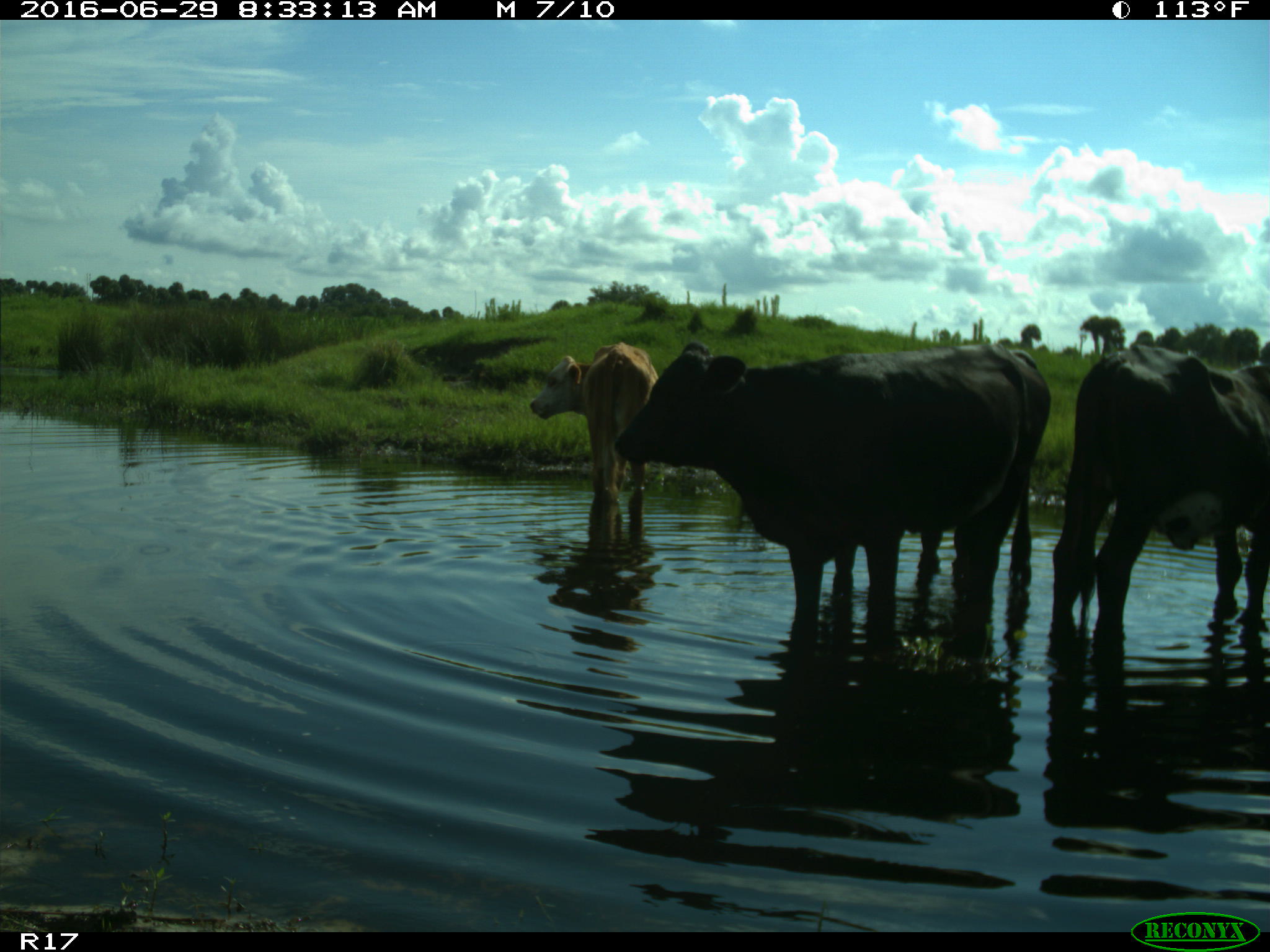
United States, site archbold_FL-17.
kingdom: Animalia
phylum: Chordata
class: Mammalia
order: Artiodactyla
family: Bovidae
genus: Bos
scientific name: Bos taurus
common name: domestic cow